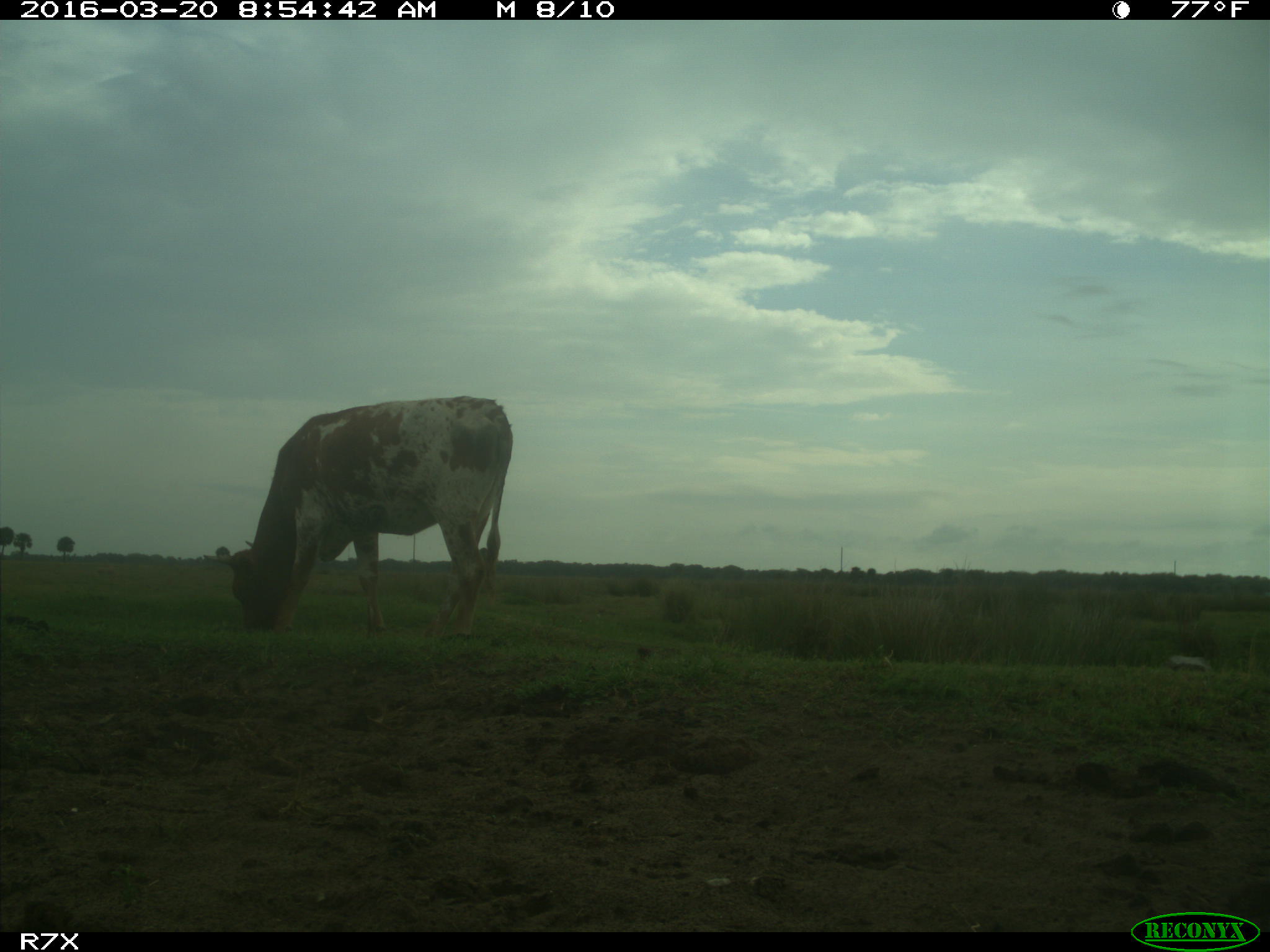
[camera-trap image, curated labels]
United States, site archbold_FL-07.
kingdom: Animalia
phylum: Chordata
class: Mammalia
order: Artiodactyla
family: Bovidae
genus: Bos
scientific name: Bos taurus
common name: domestic cow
Bos taurus (domestic cow).